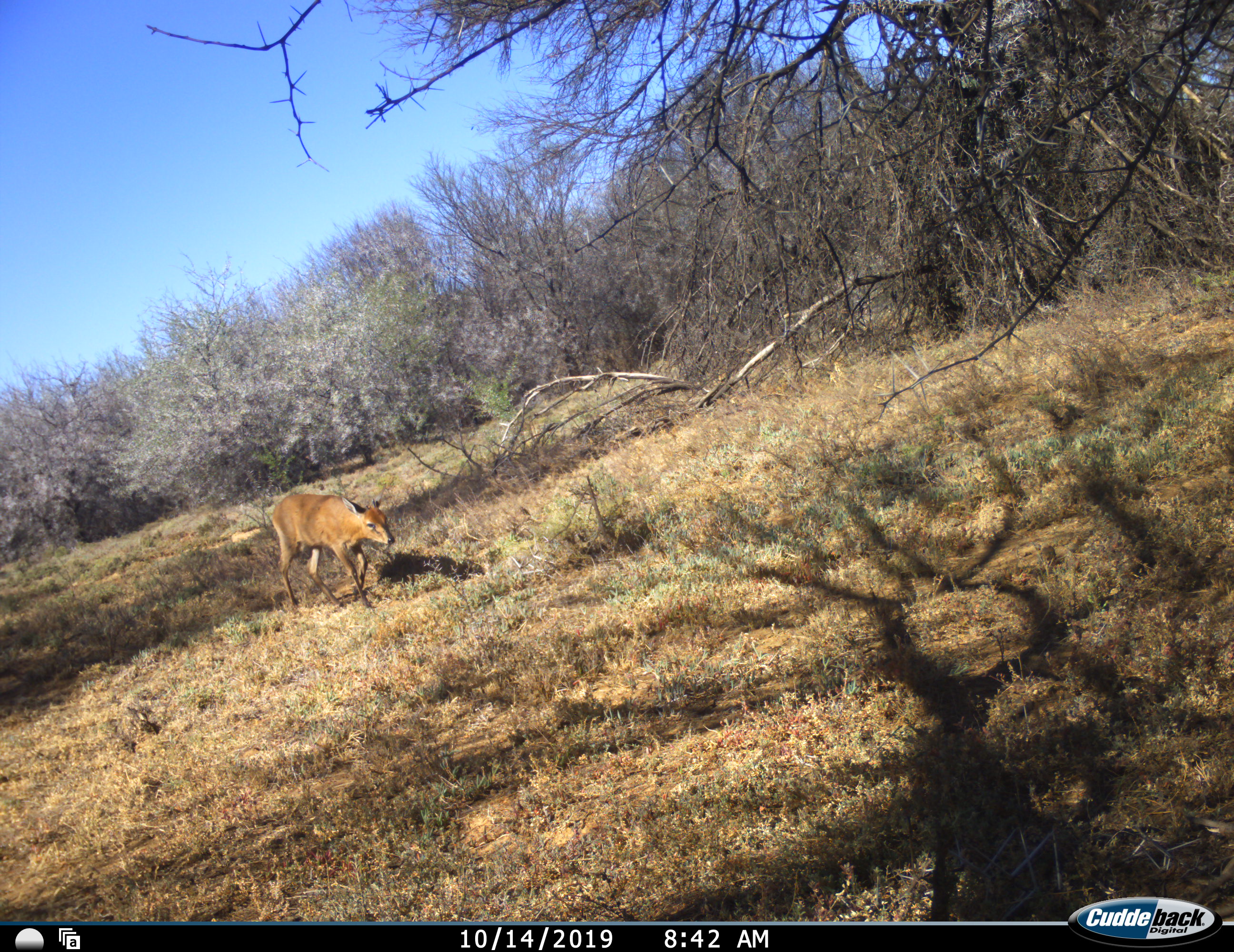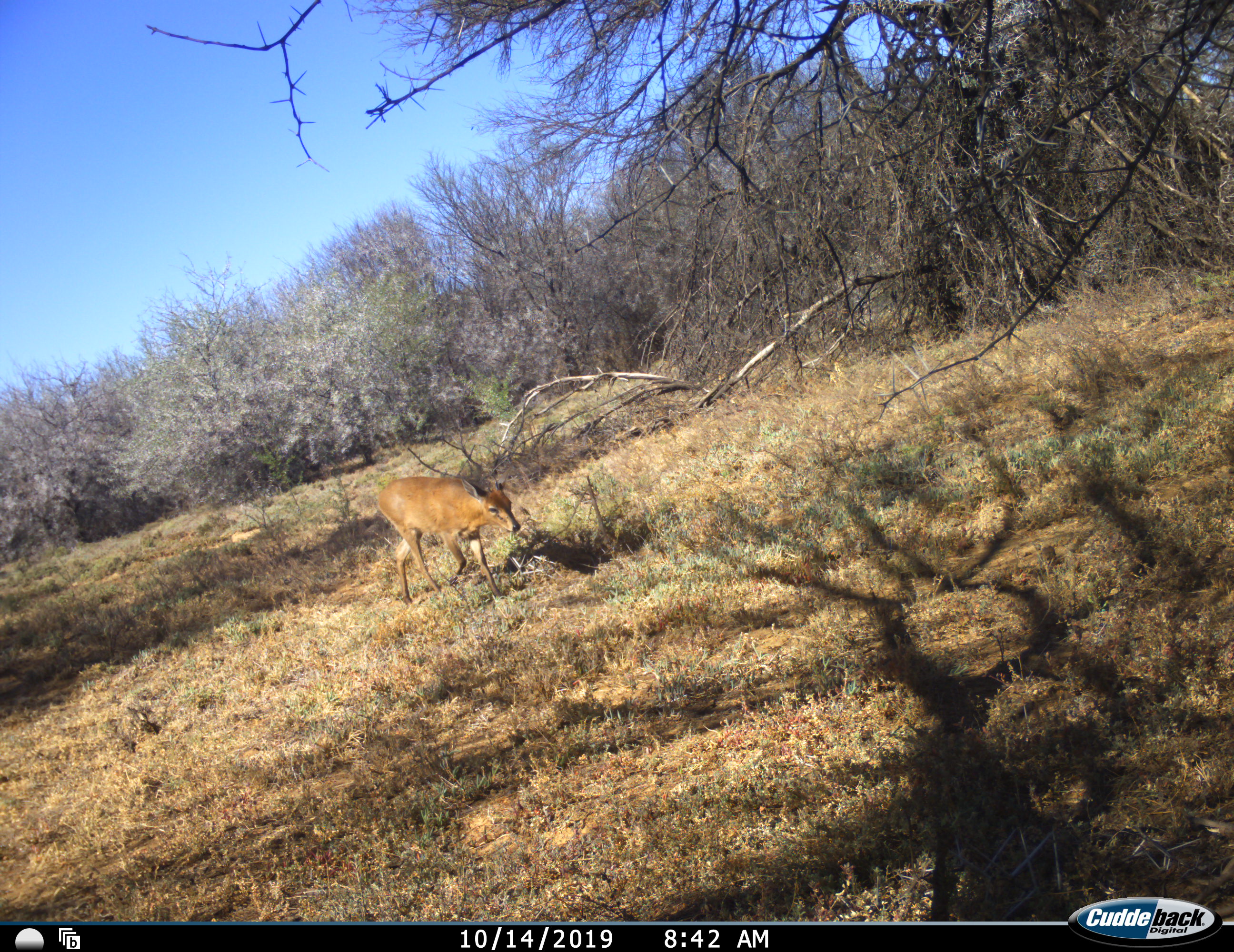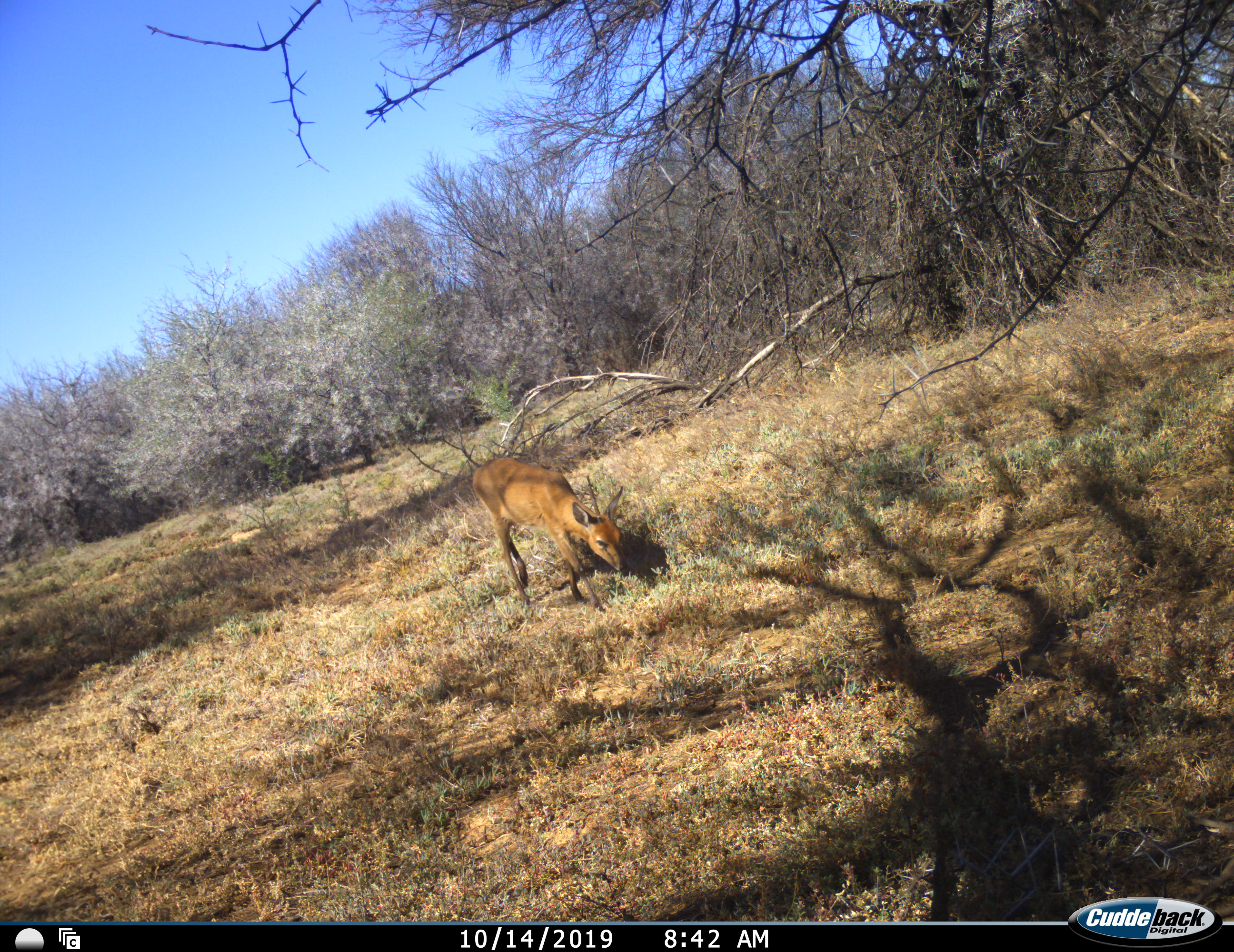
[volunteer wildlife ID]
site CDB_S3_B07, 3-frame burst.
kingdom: Animalia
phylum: Chordata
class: Mammalia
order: Artiodactyla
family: Bovidae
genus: Sylvicapra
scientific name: Sylvicapra grimmia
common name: common duiker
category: duikercommongrey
Duikercommongrey (common duiker) (Sylvicapra grimmia), count 1. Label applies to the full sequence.